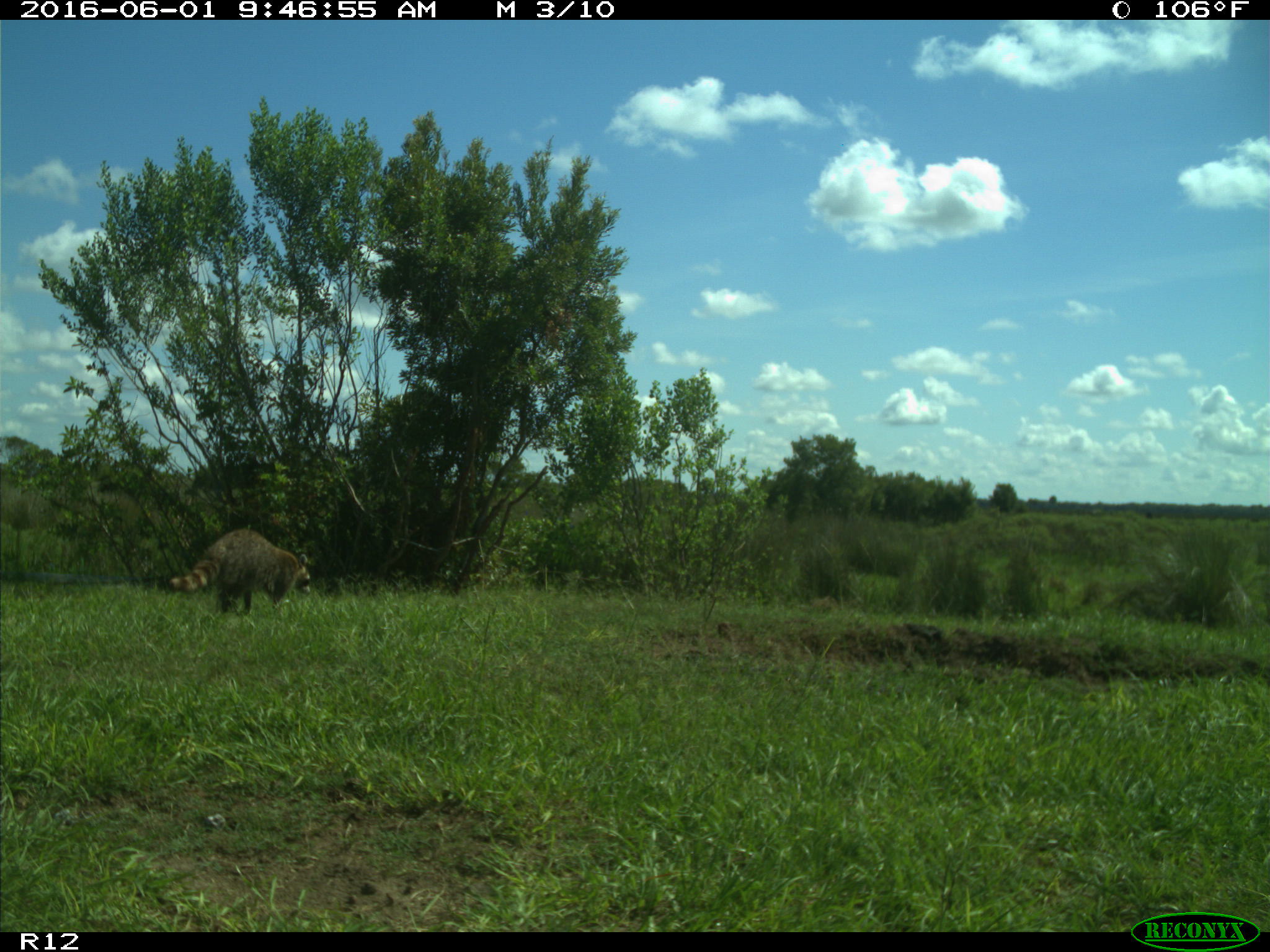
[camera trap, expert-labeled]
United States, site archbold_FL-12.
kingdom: Animalia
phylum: Chordata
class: Mammalia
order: Carnivora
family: Procyonidae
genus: Procyon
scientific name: Procyon lotor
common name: common raccoon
Procyon lotor (common raccoon).